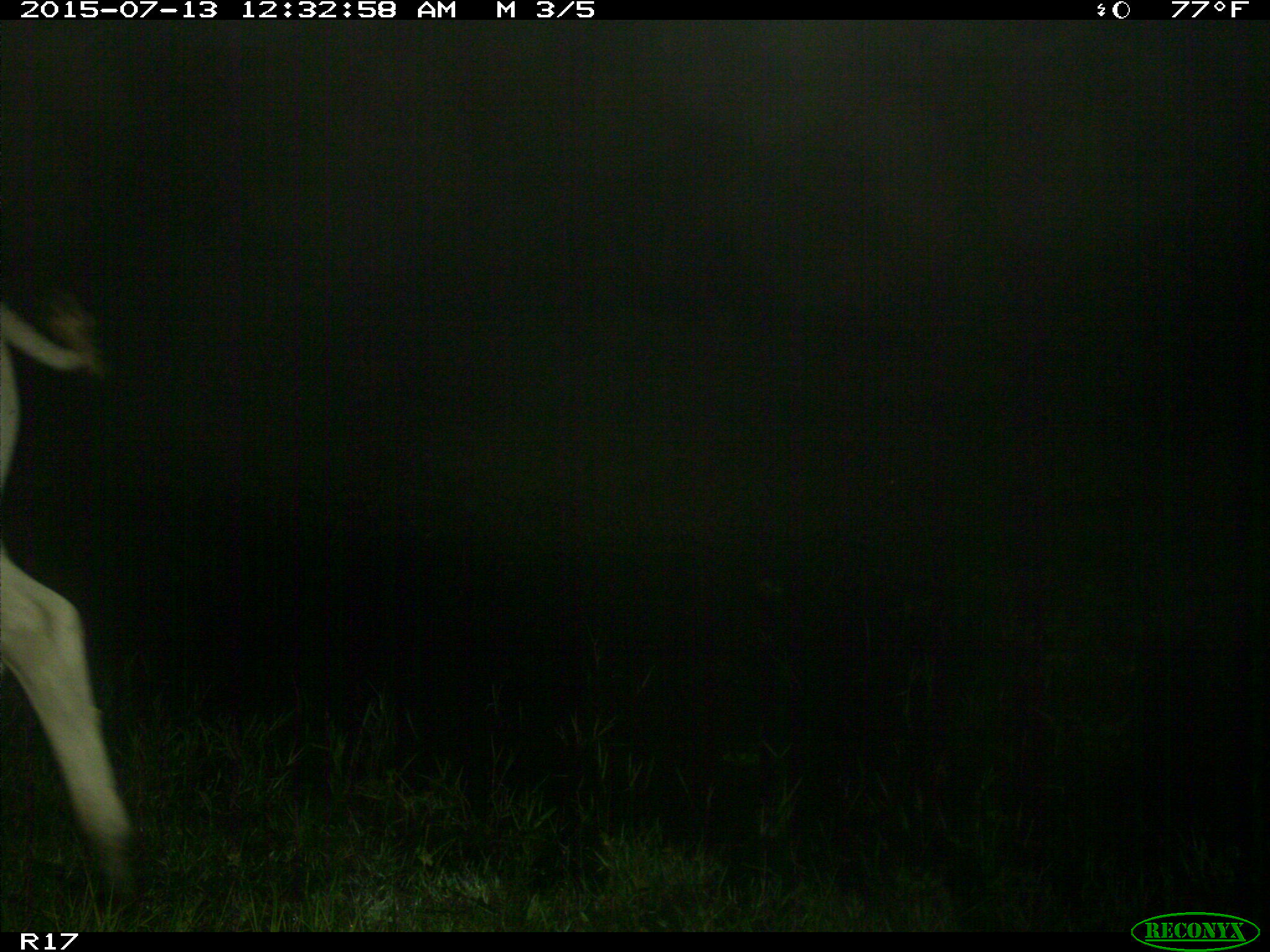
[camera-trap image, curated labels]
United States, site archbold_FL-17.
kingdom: Animalia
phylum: Chordata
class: Mammalia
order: Artiodactyla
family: Bovidae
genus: Bos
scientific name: Bos taurus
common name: domestic cow